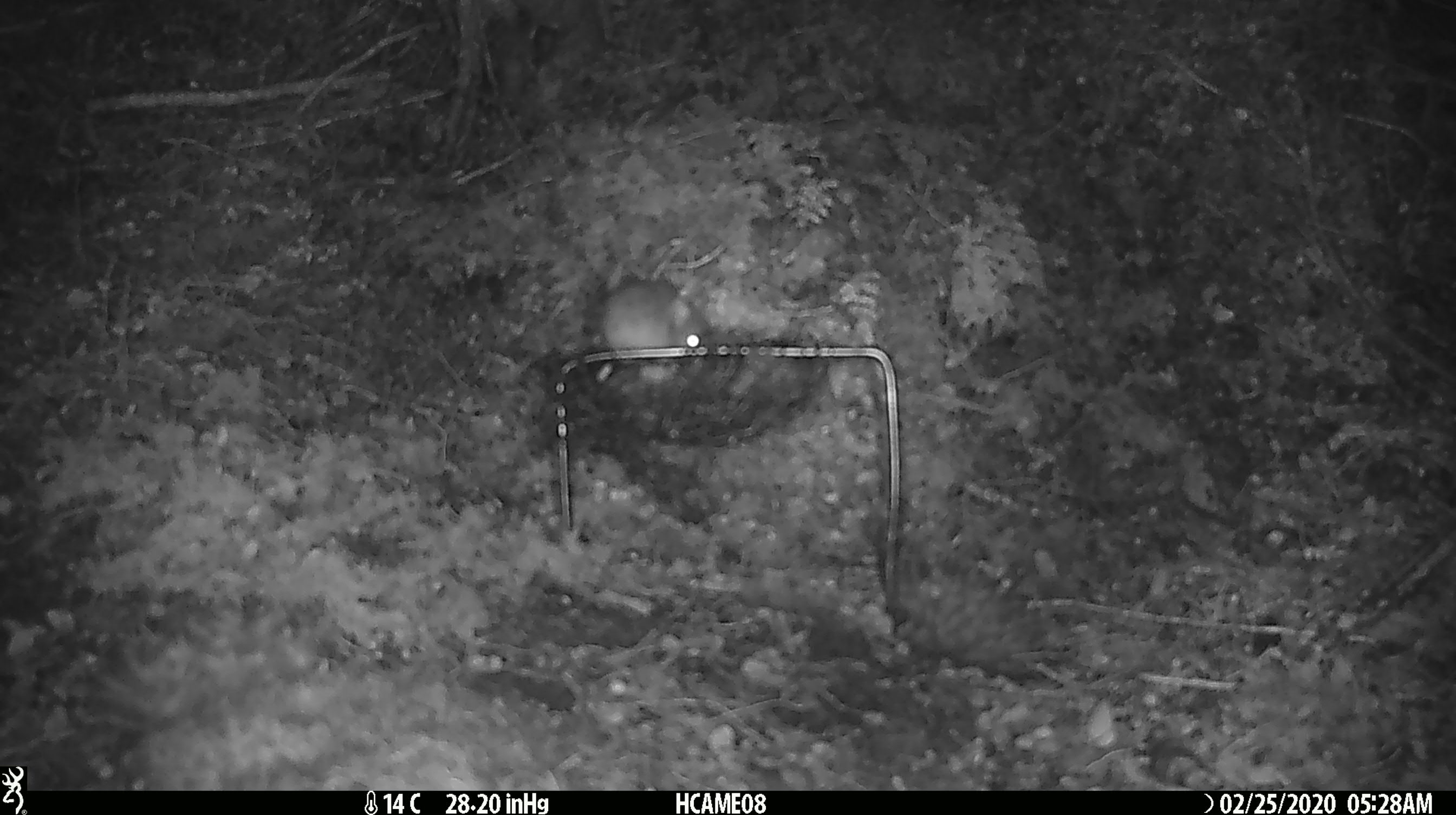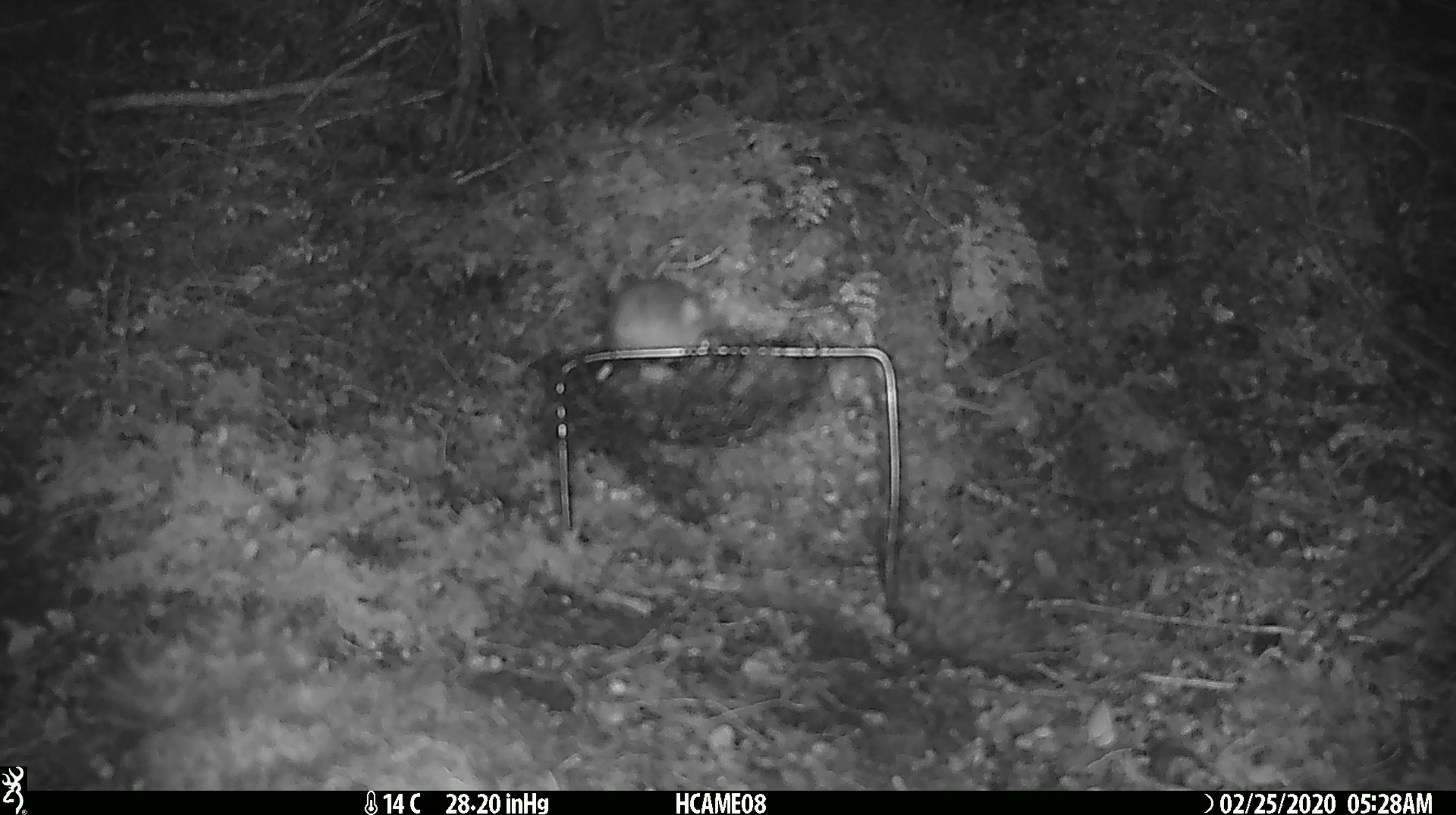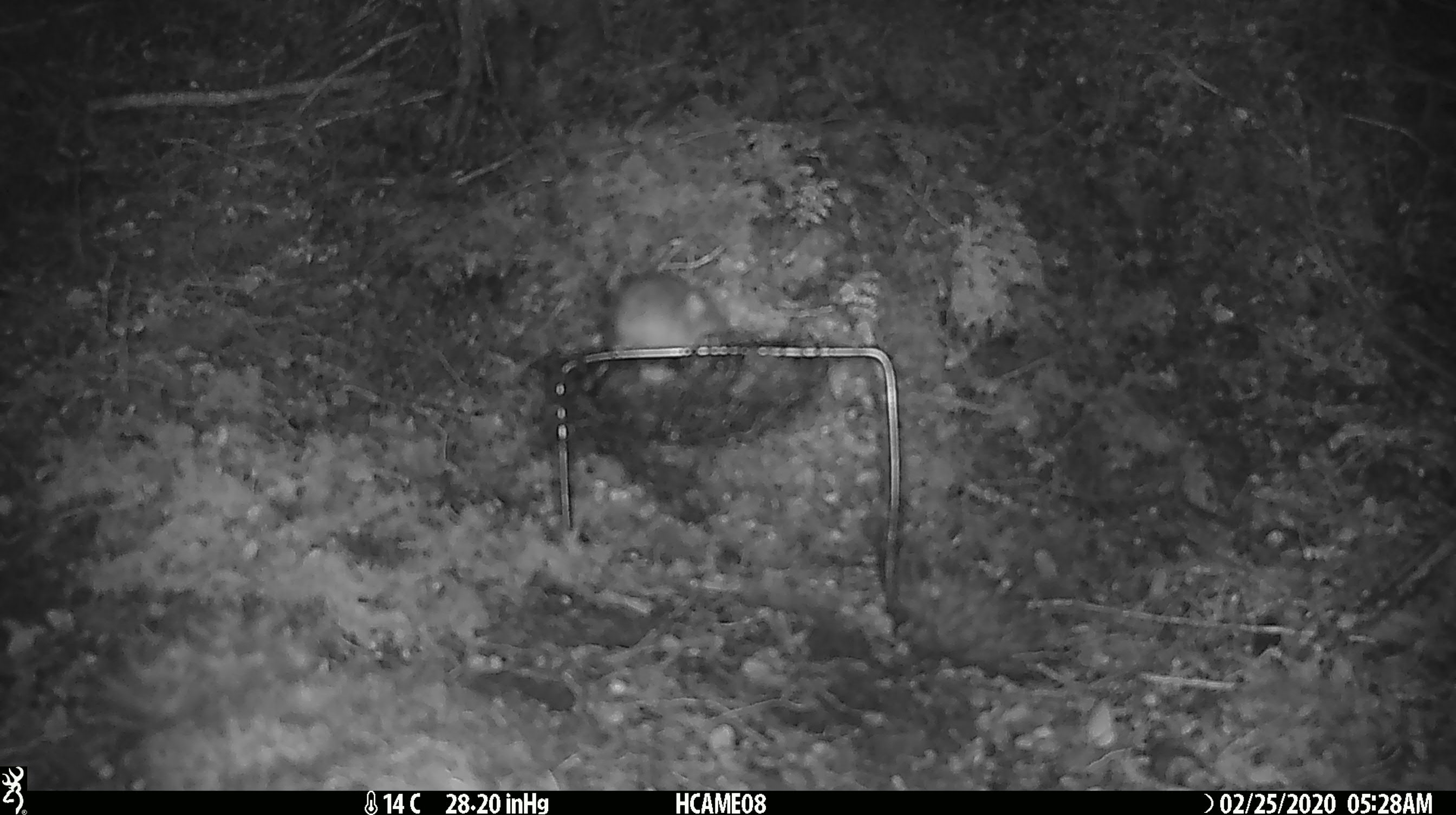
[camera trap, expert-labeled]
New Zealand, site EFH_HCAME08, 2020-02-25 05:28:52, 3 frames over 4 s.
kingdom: Animalia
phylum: Chordata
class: Mammalia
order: Rodentia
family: Muridae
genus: Mus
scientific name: Mus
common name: mouse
Mouse (Mus).